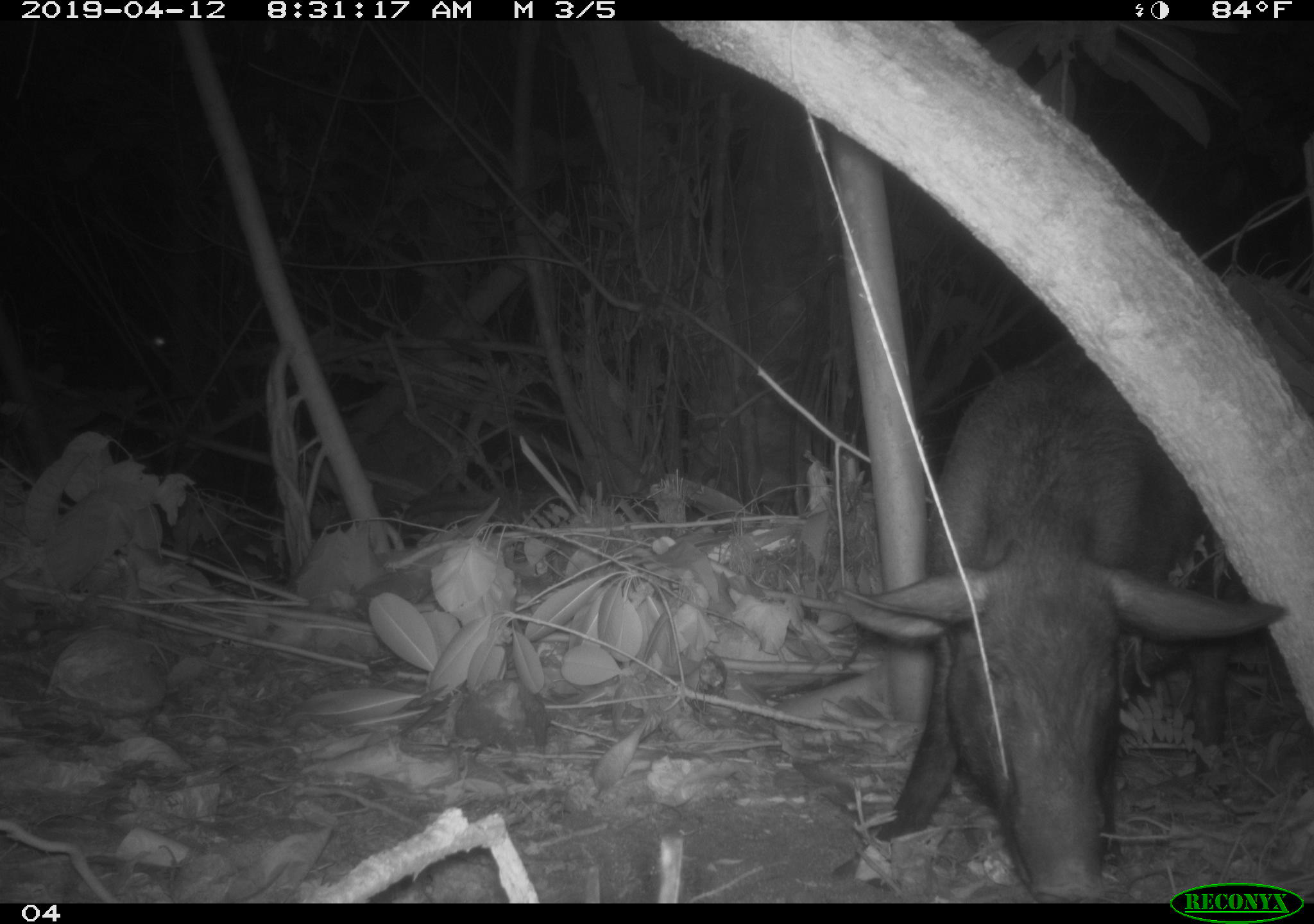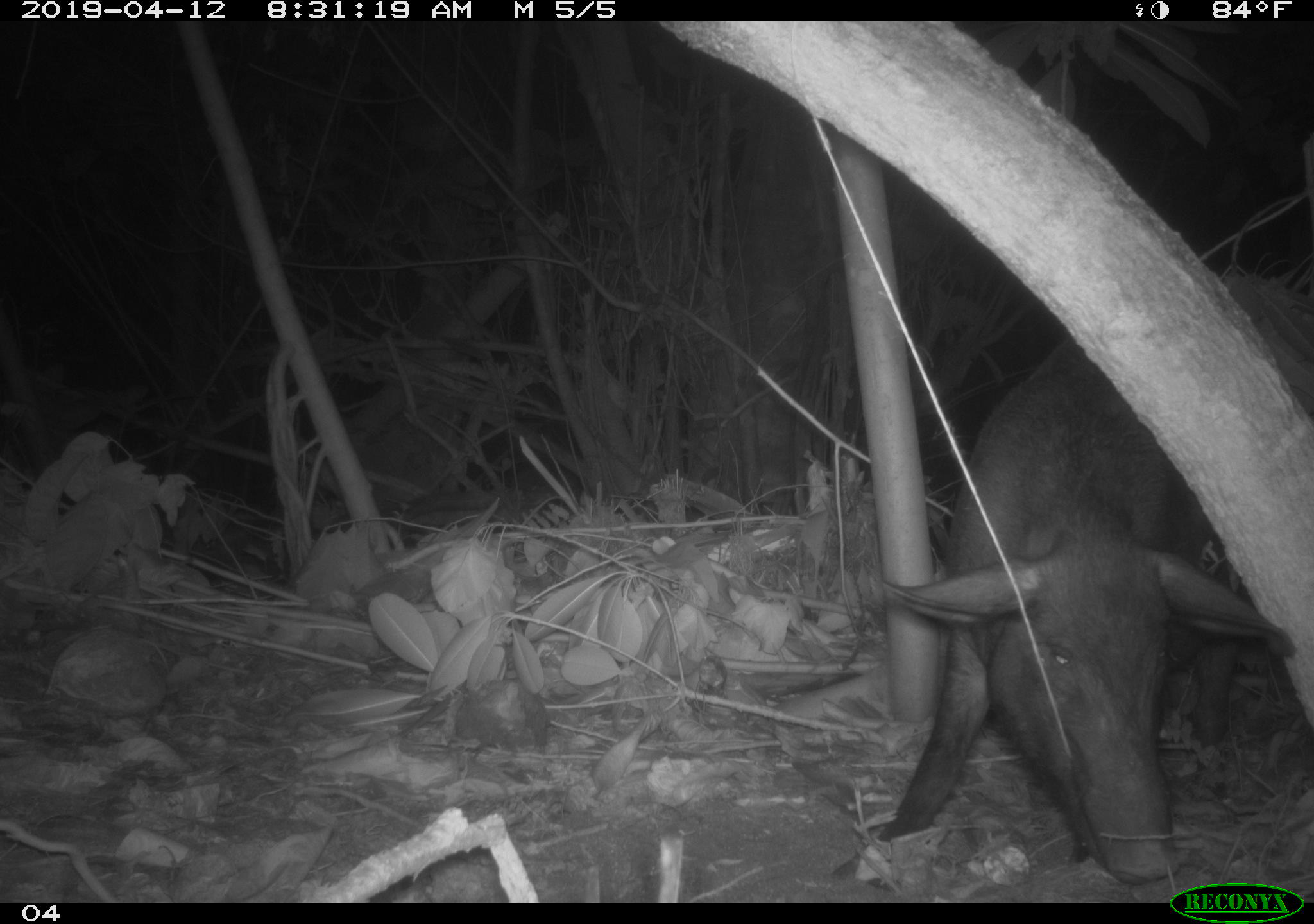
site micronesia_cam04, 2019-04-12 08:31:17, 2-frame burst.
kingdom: Animalia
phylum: Chordata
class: Mammalia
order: Artiodactyla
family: Suidae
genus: Sus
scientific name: Sus scrofa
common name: pig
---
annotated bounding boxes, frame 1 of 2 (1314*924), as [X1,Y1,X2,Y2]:
pig: [811,341,1304,896]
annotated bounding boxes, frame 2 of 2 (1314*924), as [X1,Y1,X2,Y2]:
pig: [861,343,1302,885]